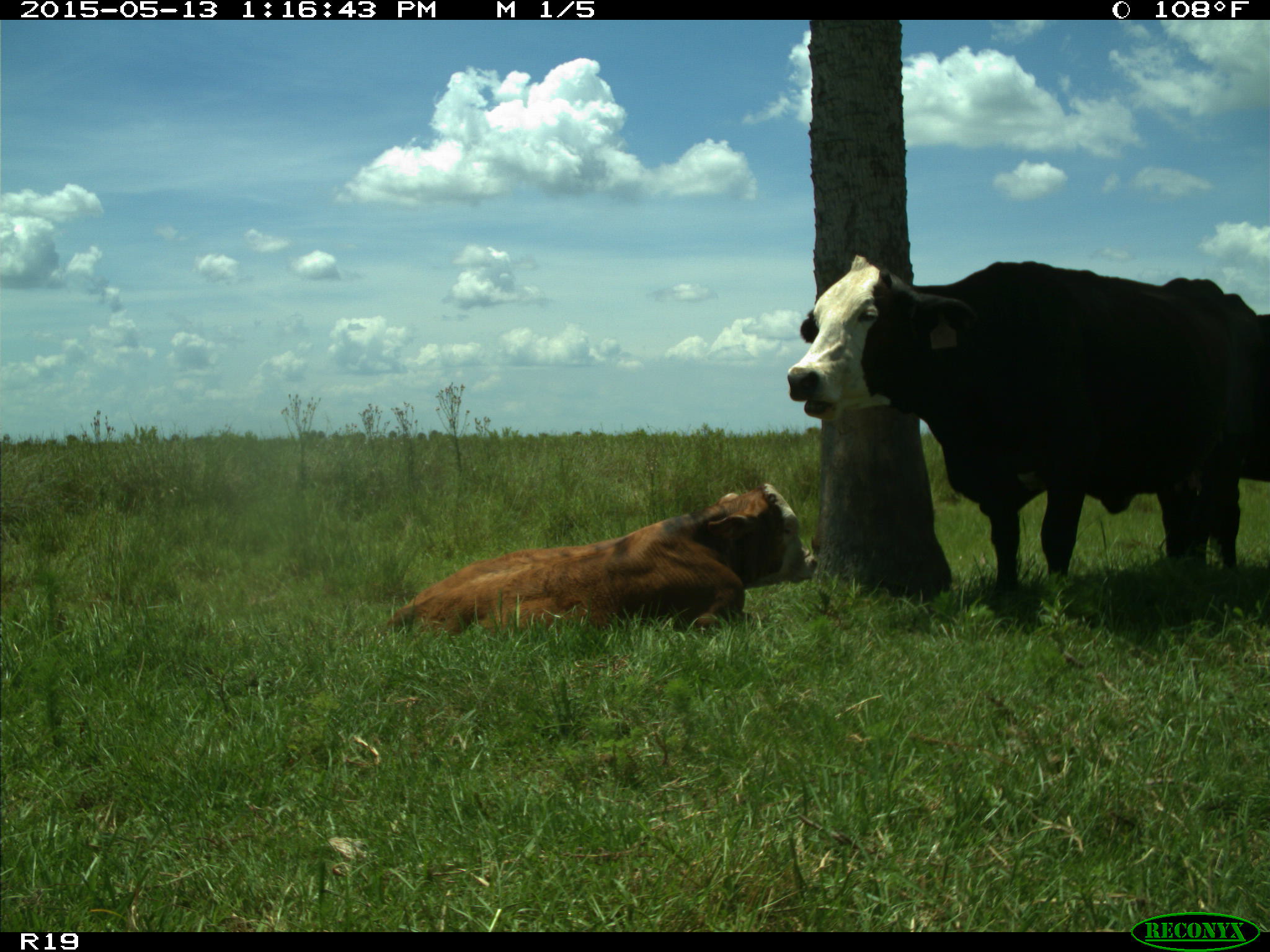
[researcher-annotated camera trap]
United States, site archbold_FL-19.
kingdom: Animalia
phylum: Chordata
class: Mammalia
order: Artiodactyla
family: Bovidae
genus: Bos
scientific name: Bos taurus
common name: domestic cow